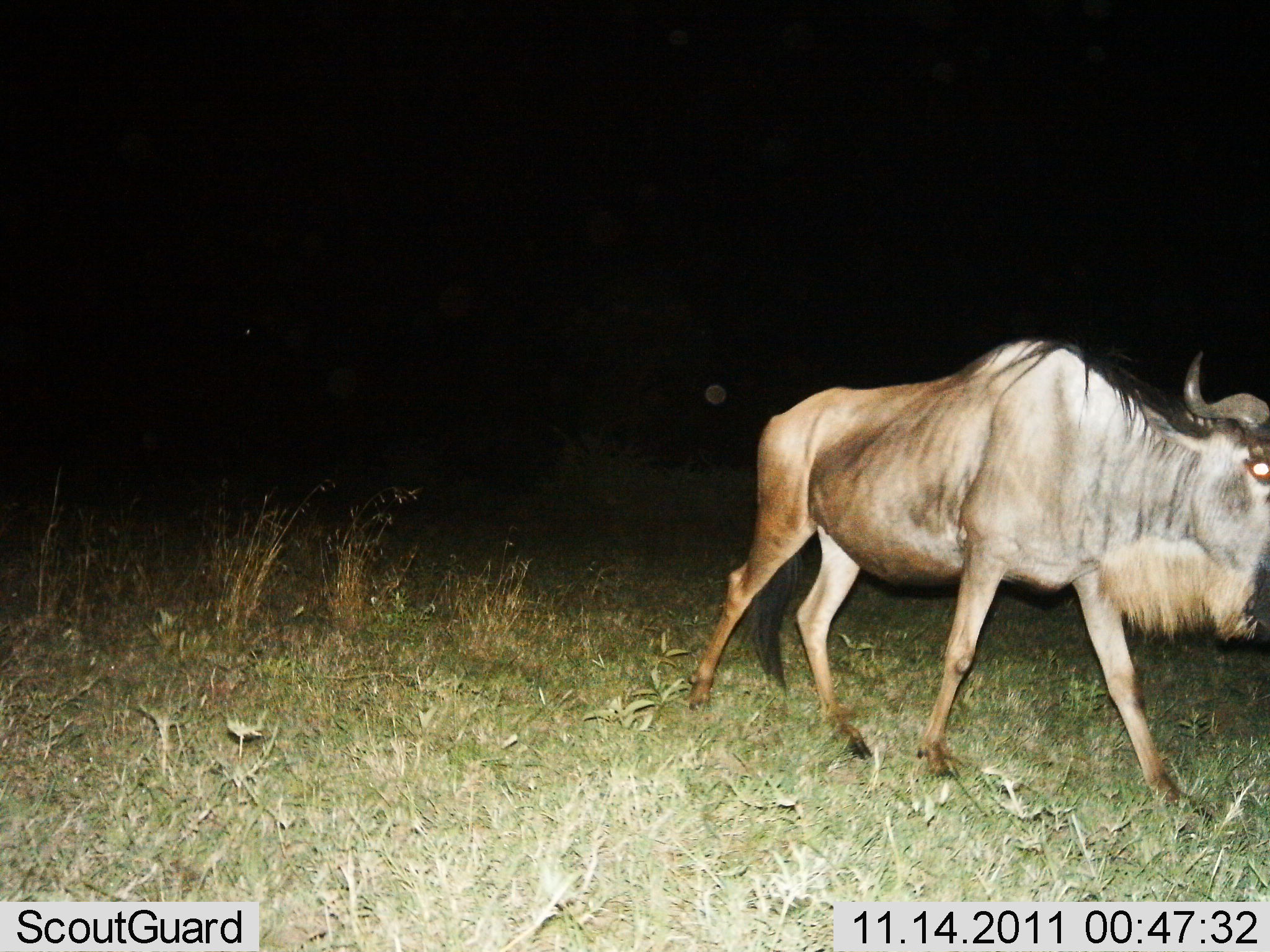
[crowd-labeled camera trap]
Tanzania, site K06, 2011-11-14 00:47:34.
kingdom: Animalia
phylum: Chordata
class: Mammalia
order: Artiodactyla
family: Bovidae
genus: Connochaetes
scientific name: Connochaetes taurinus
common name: blue wildebeest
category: wildebeest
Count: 1.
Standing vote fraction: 0%.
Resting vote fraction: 0%.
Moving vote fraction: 100%.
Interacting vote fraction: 0%.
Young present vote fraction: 0%.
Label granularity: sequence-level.